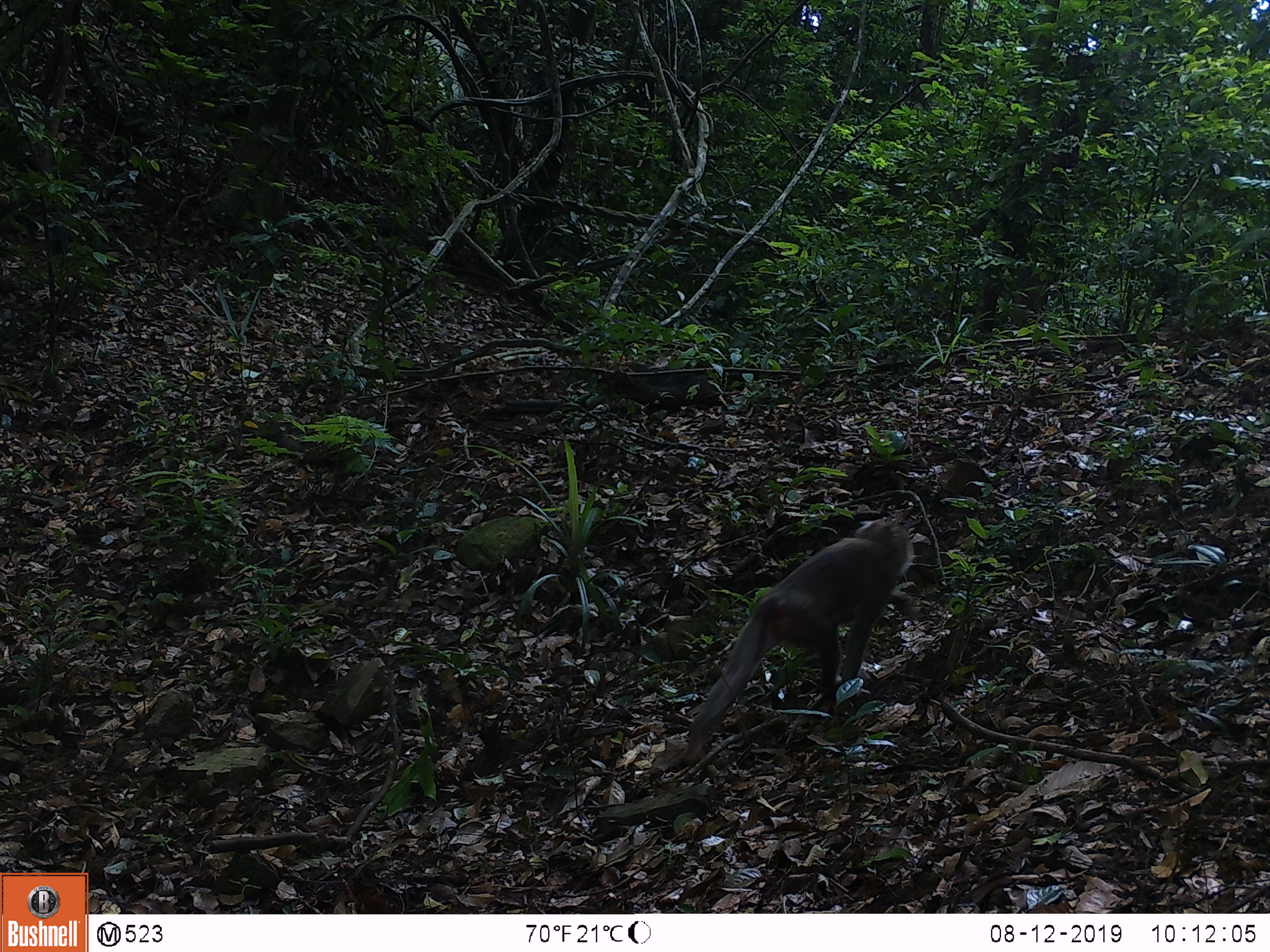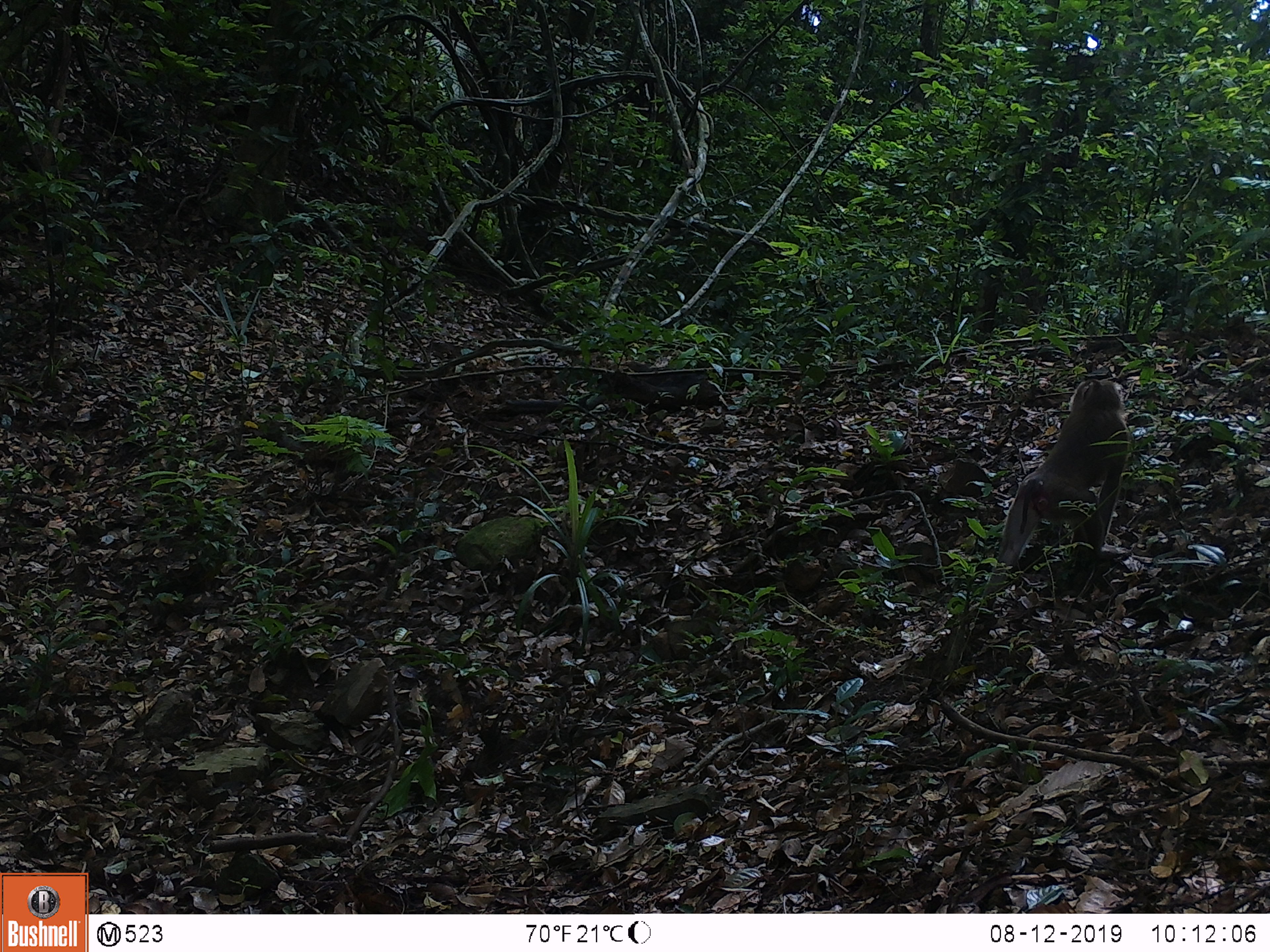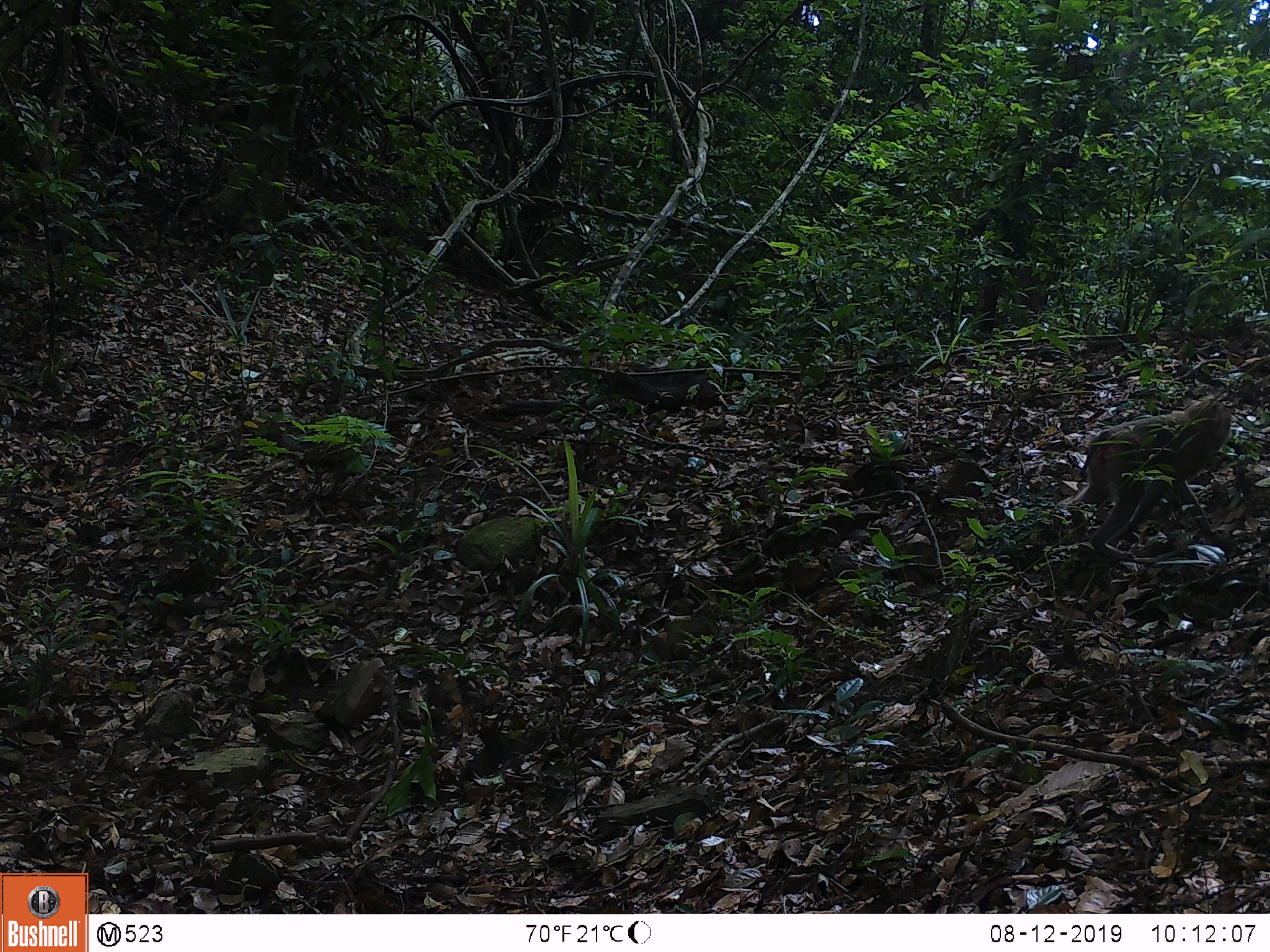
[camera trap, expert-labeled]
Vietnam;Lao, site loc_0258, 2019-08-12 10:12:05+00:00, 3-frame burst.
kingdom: Animalia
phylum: Chordata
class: Mammalia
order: Primates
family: Cercopithecidae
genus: Macaca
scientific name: Macaca nemestrina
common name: pig-tailed macaque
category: pig tailed macaque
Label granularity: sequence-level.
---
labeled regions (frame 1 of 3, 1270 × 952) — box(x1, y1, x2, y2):
pig tailed macaque: box(684, 519, 915, 778)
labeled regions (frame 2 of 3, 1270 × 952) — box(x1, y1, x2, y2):
pig tailed macaque: box(978, 379, 1128, 611)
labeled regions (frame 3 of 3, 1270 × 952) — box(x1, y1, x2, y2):
pig tailed macaque: box(1071, 400, 1231, 561)